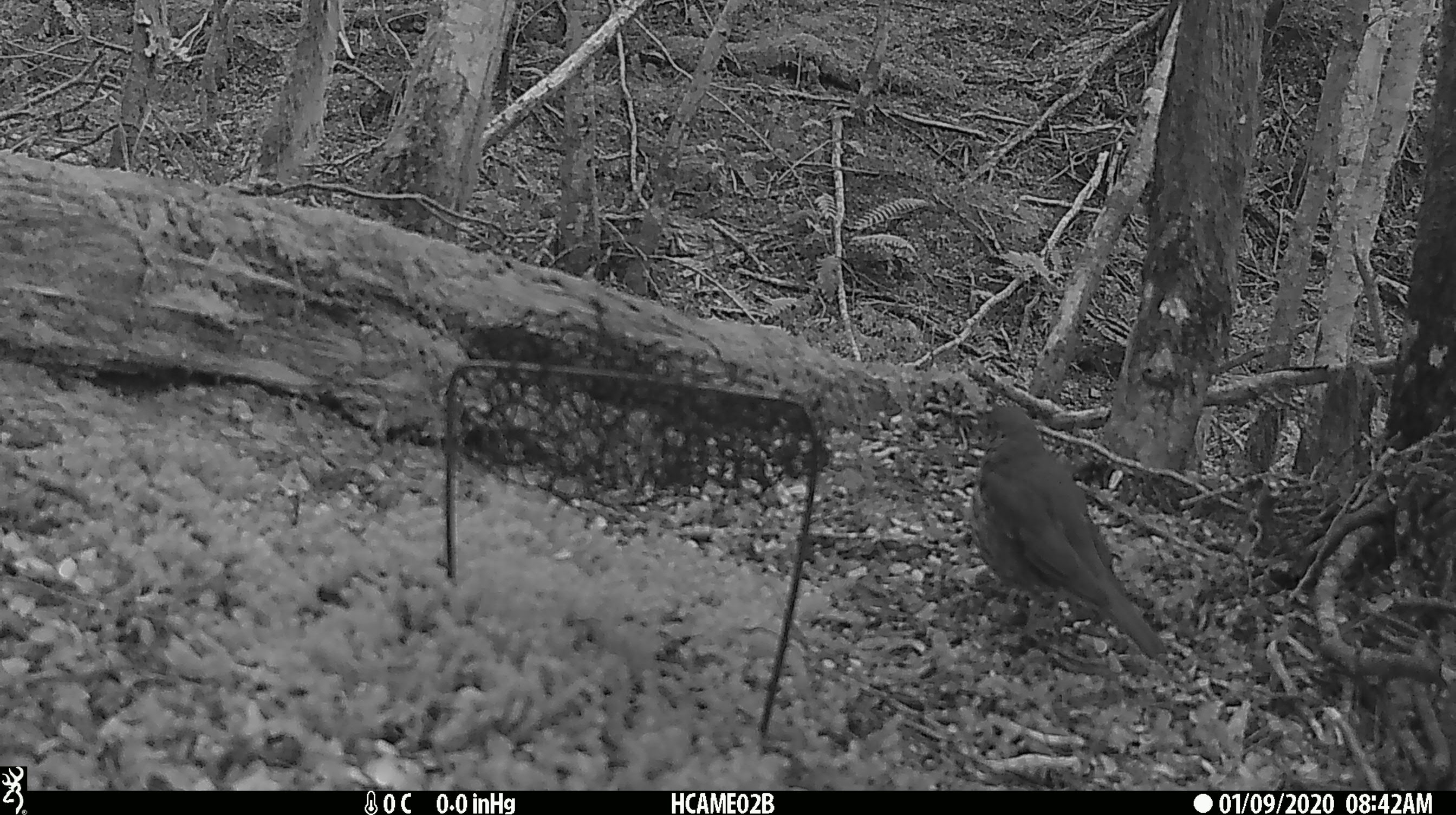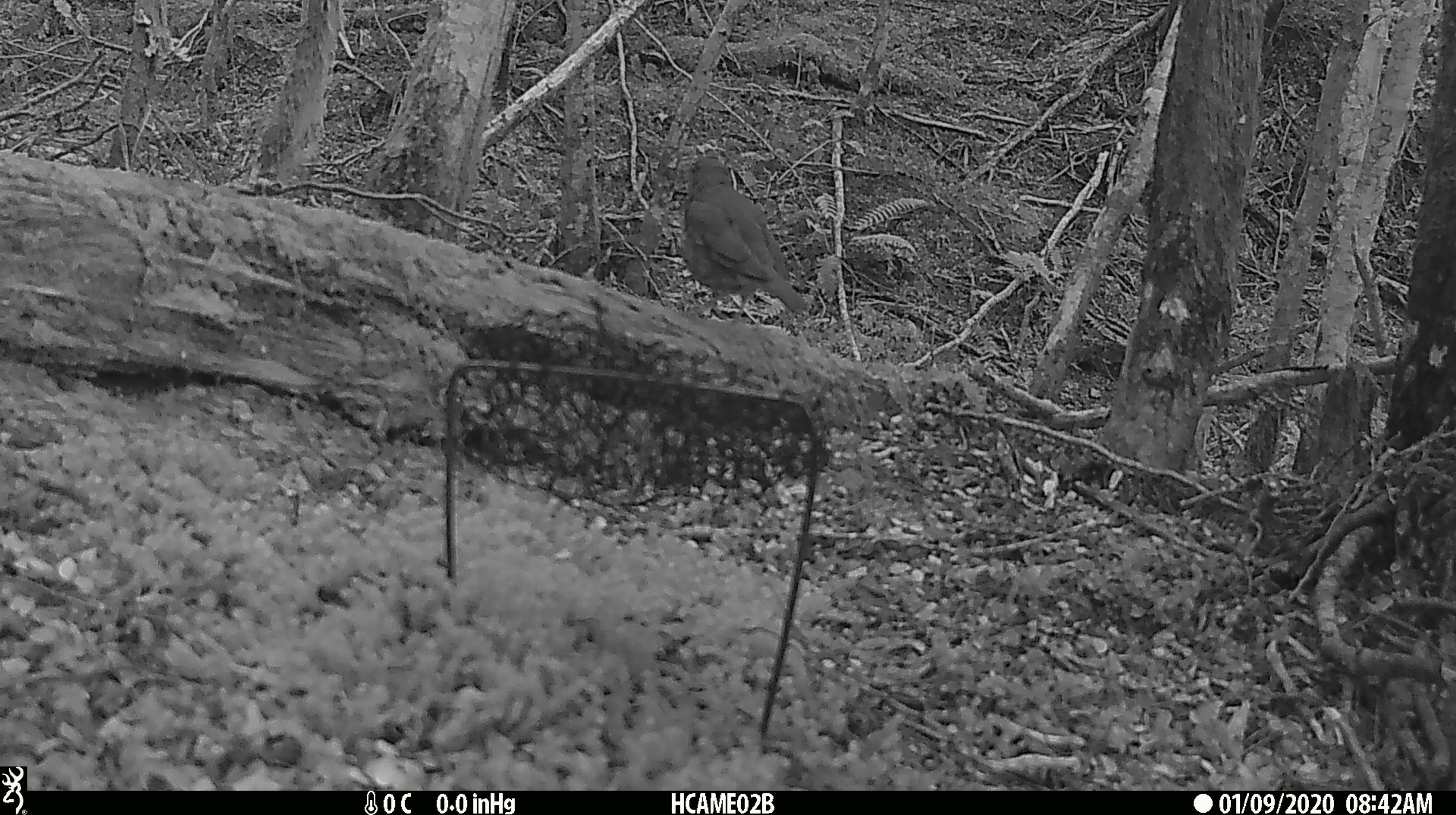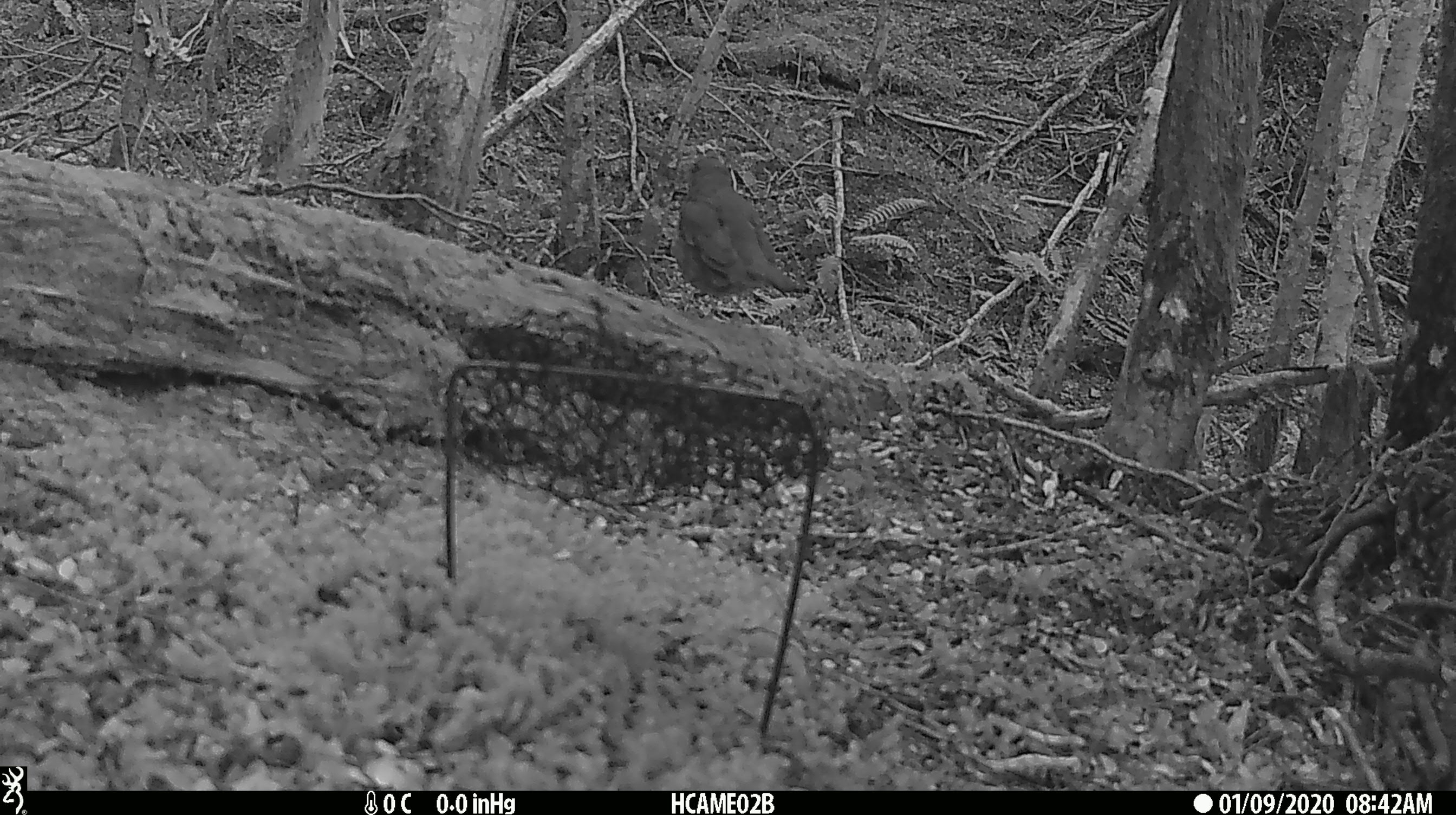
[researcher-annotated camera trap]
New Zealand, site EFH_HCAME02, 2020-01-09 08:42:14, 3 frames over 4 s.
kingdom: Animalia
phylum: Chordata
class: Aves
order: Passeriformes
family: Turdidae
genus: Turdus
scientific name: Turdus philomelos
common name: song thrush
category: thrush